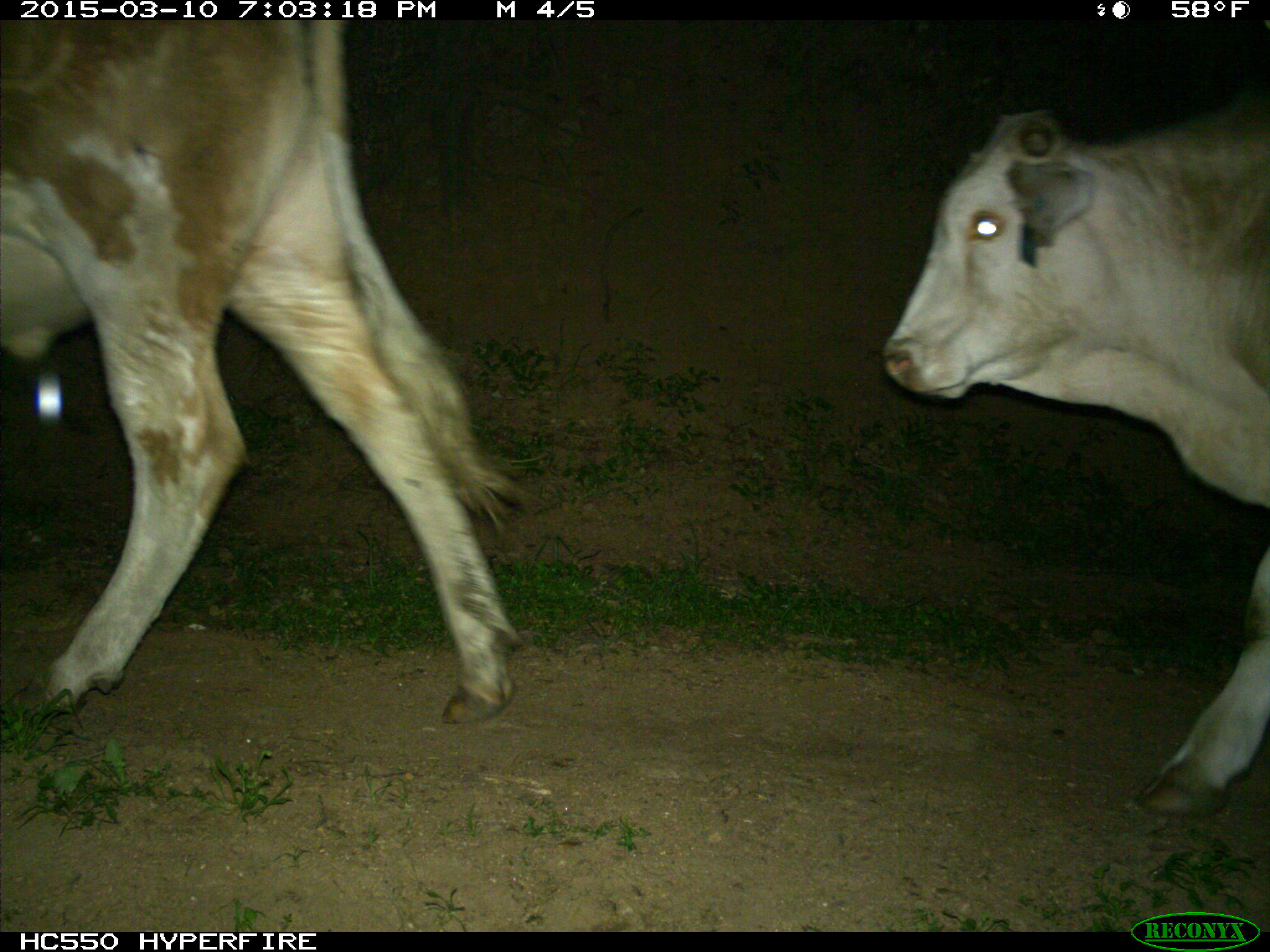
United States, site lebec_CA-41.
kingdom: Animalia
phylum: Chordata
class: Mammalia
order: Artiodactyla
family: Bovidae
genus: Bos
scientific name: Bos taurus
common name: domestic cow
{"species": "Bos taurus (domestic cow)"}